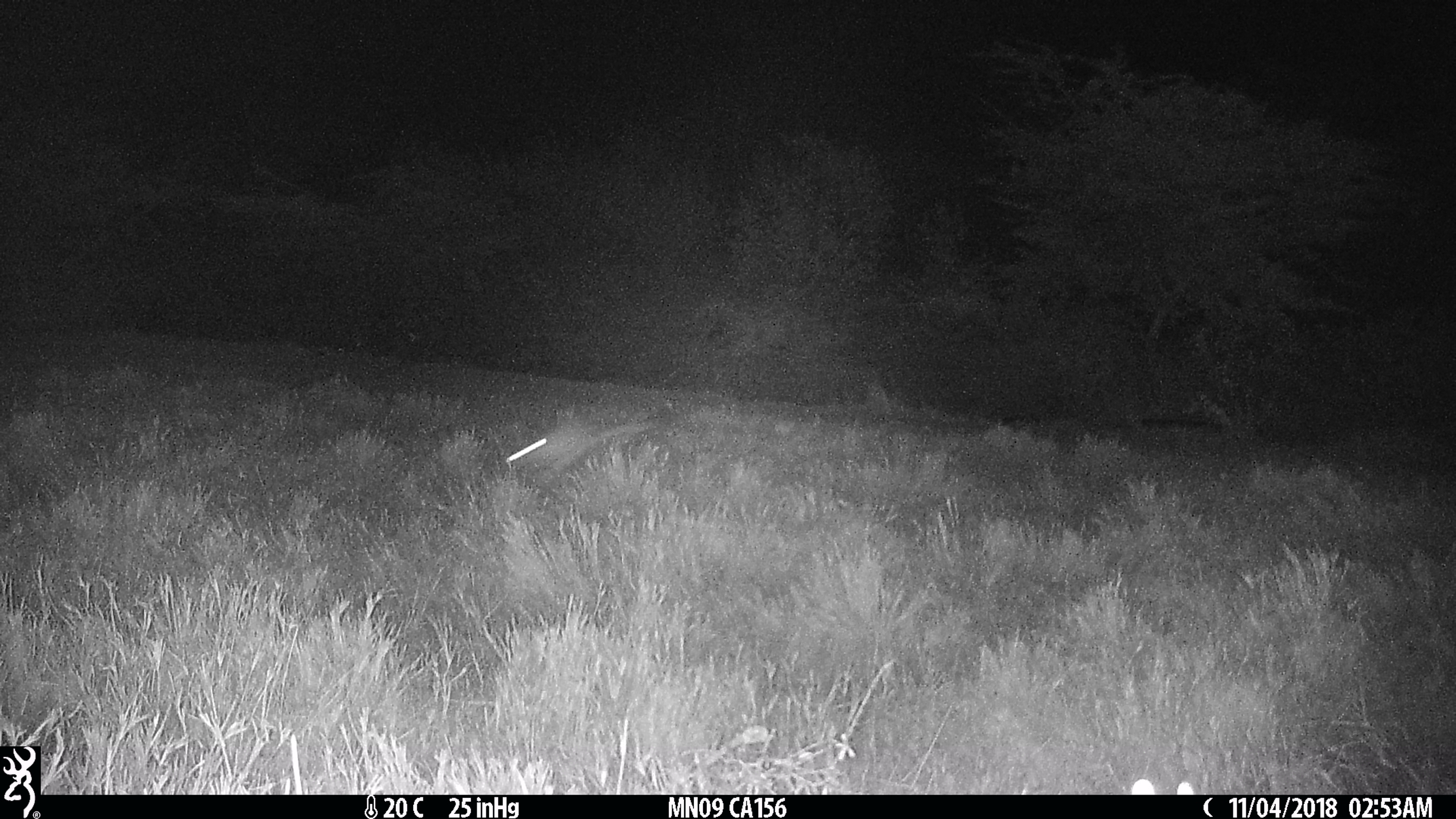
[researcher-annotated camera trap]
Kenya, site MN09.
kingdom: Animalia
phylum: Chordata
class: Mammalia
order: Rodentia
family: Pedetidae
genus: Pedetes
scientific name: Pedetes capensis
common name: springhare